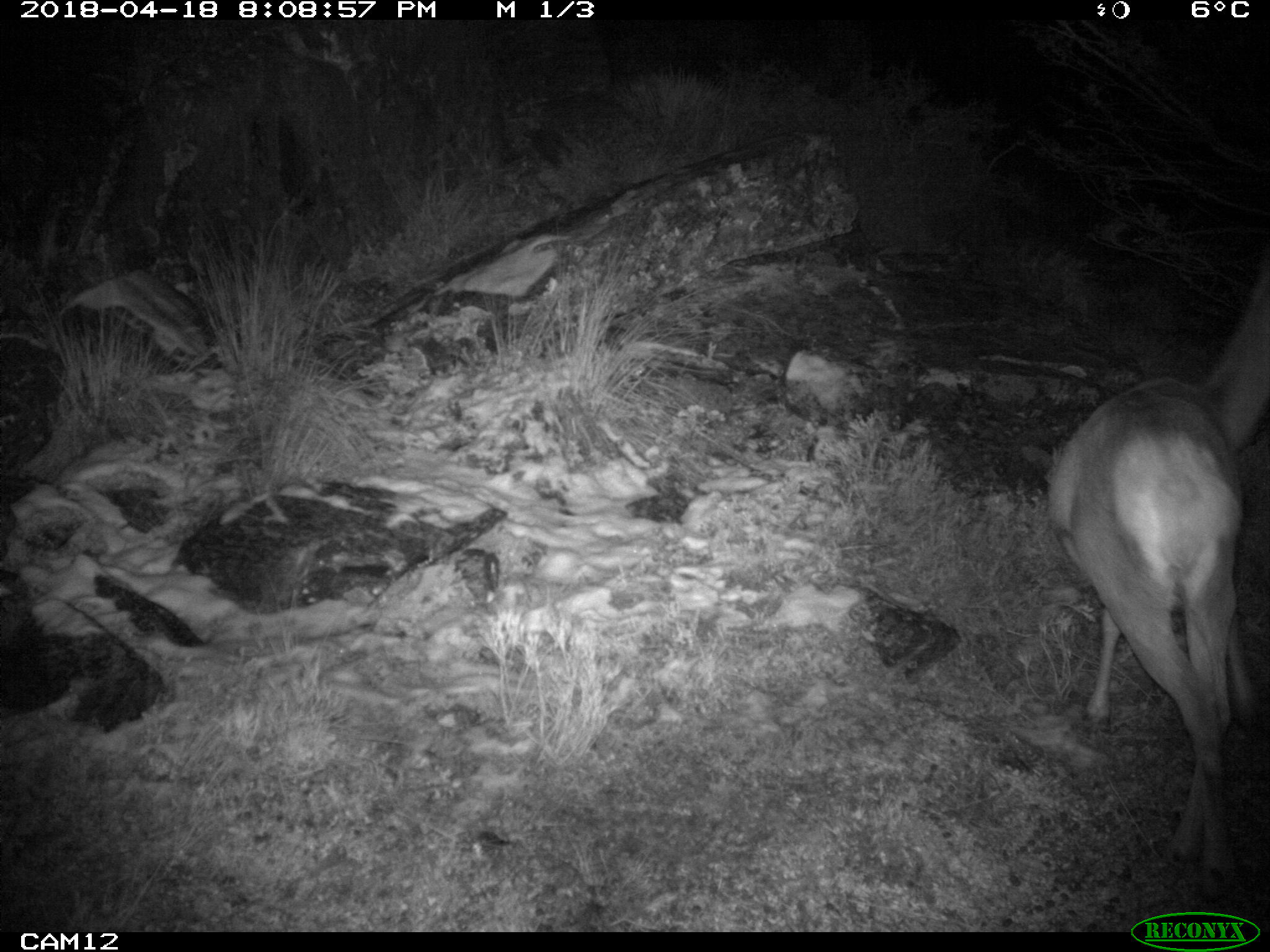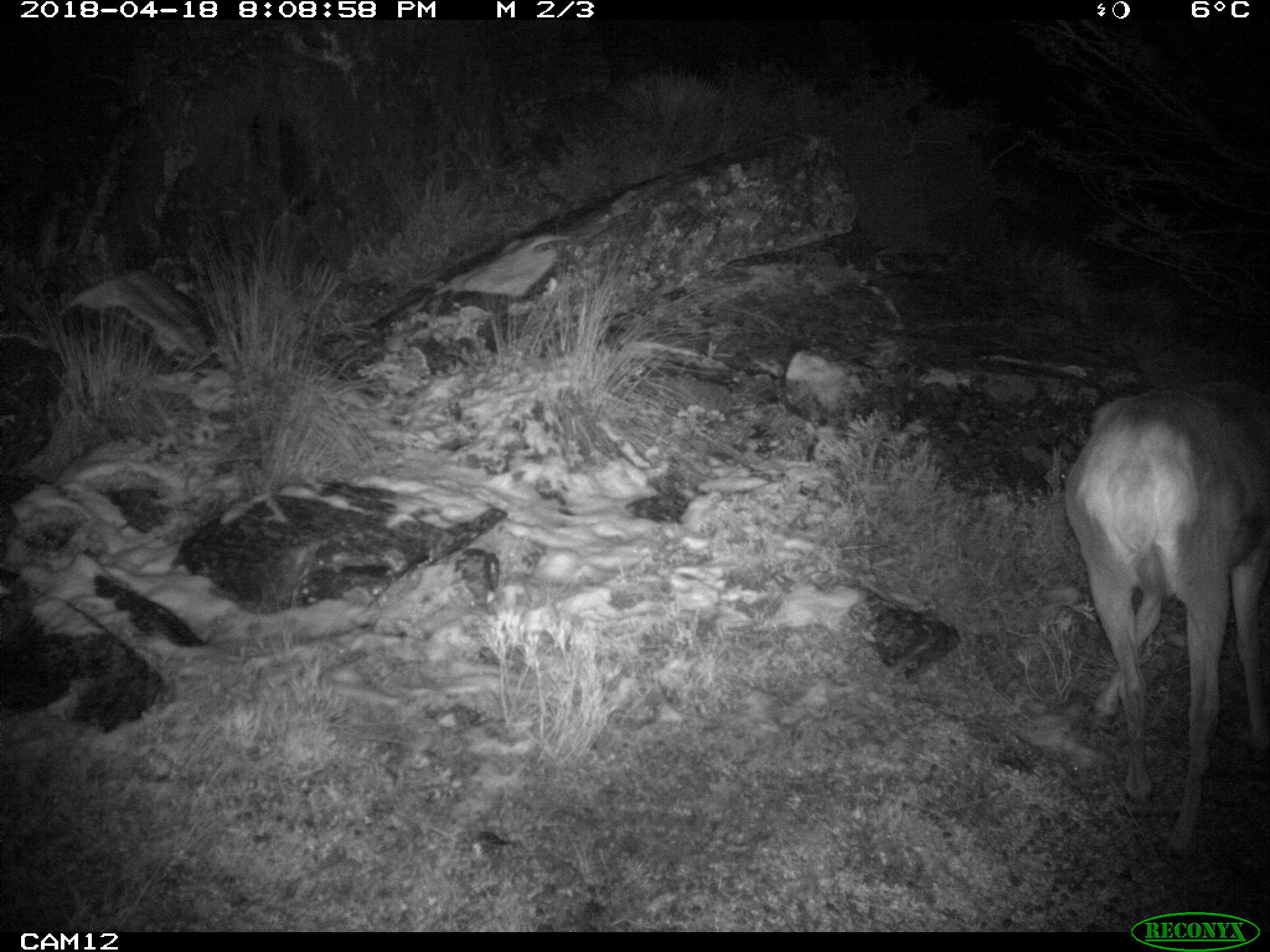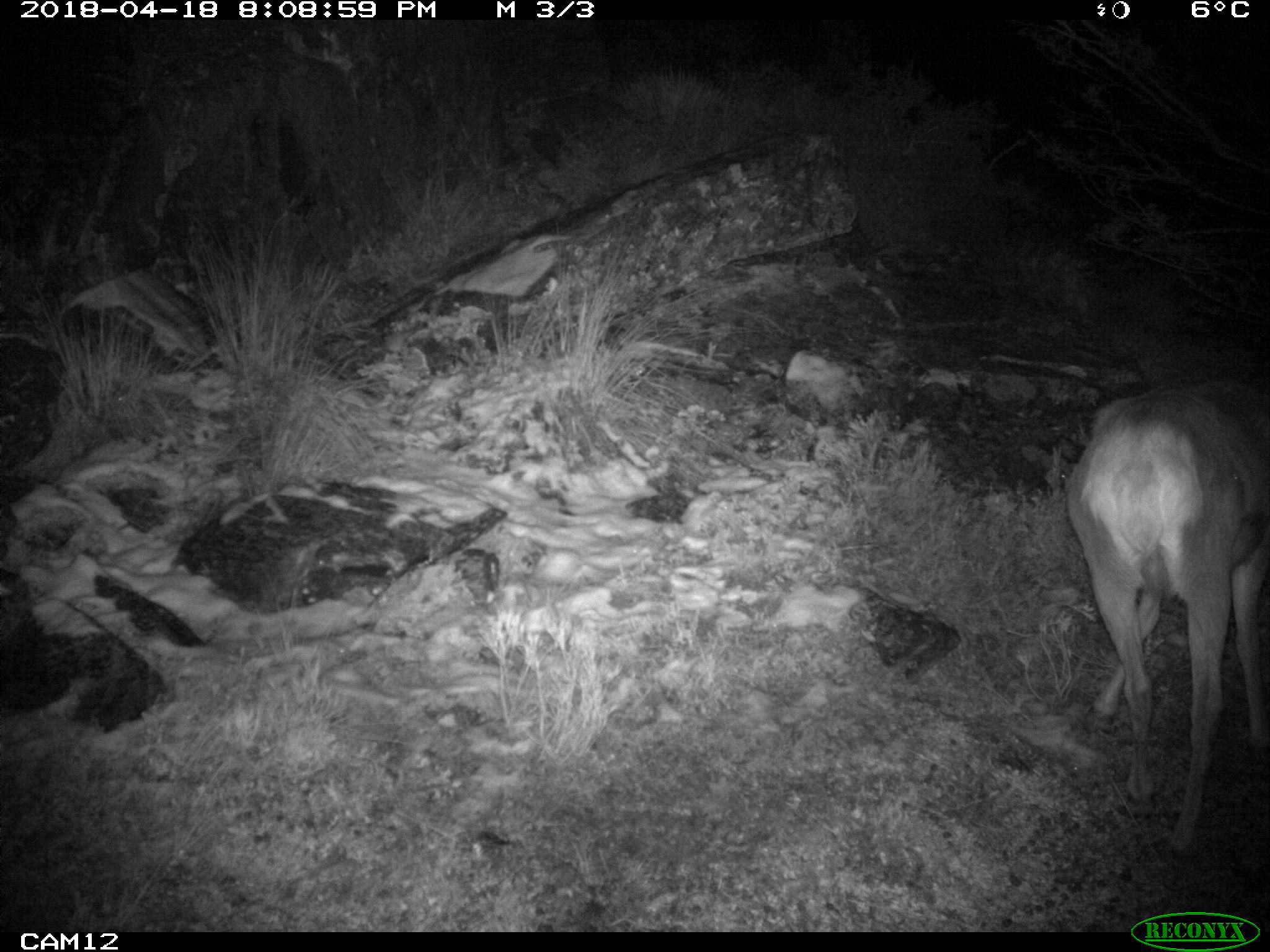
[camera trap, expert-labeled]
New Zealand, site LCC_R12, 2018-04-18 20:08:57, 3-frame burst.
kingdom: Animalia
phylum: Chordata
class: Mammalia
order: Artiodactyla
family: Cervidae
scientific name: Cervidae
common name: deer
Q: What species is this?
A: Deer (Cervidae).